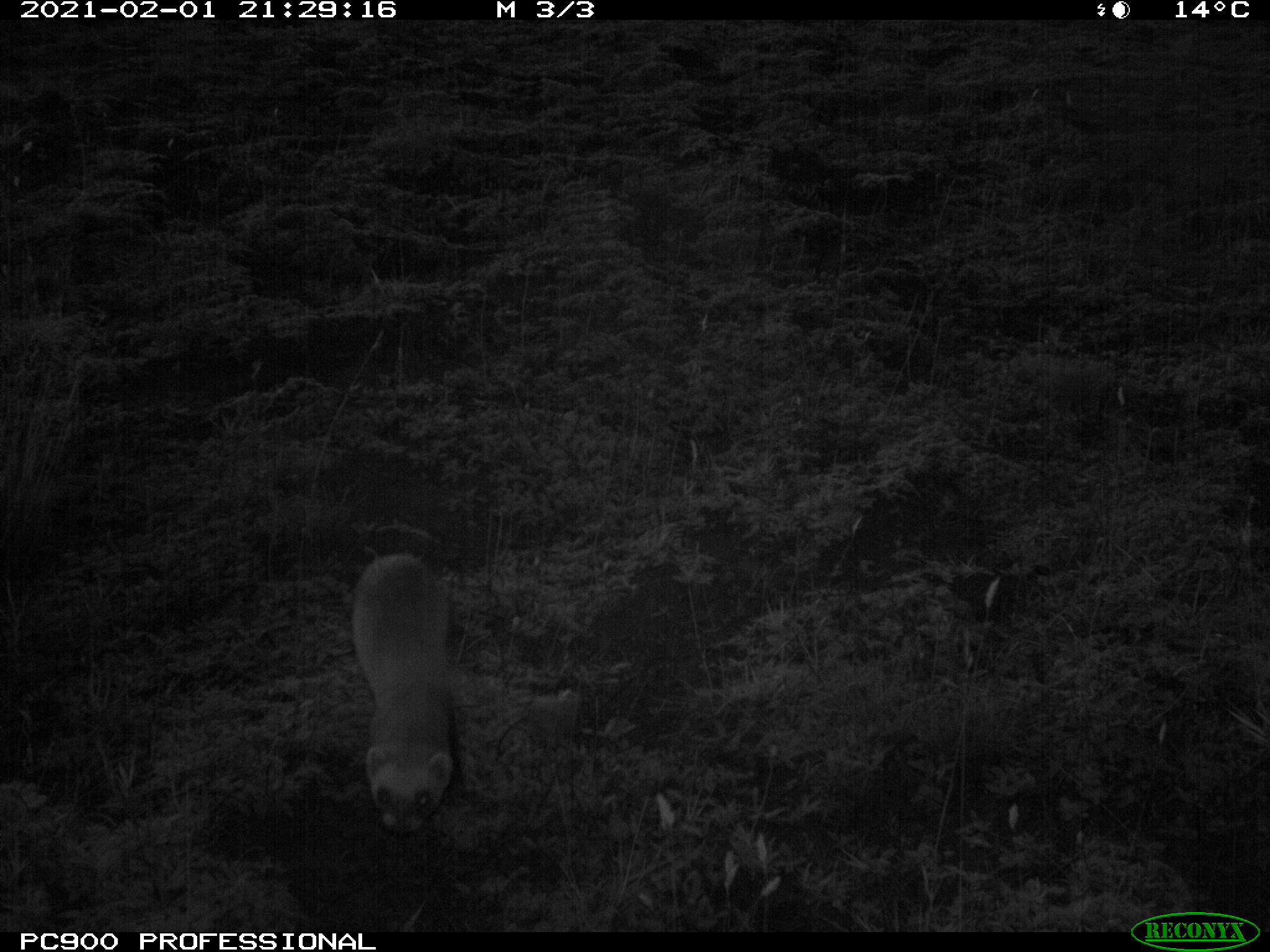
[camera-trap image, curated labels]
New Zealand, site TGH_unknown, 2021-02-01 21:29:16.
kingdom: Animalia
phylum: Chordata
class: Mammalia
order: Carnivora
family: Mustelidae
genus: Mustela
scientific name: Mustela furo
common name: ferret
Ferret (Mustela furo).